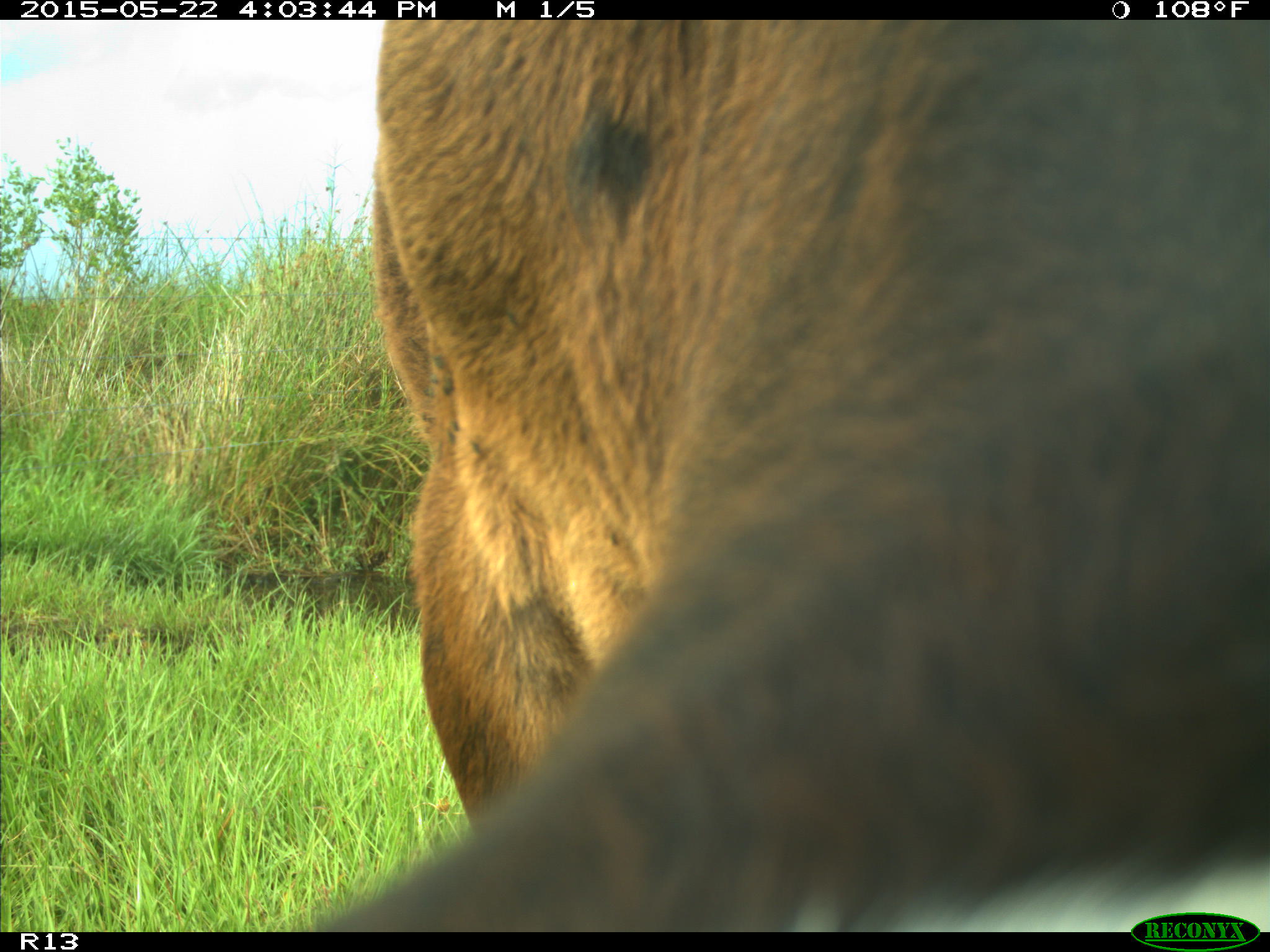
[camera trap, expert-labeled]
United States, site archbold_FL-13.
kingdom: Animalia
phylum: Chordata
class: Mammalia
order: Artiodactyla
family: Bovidae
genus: Bos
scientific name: Bos taurus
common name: domestic cow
Bos taurus (domestic cow).